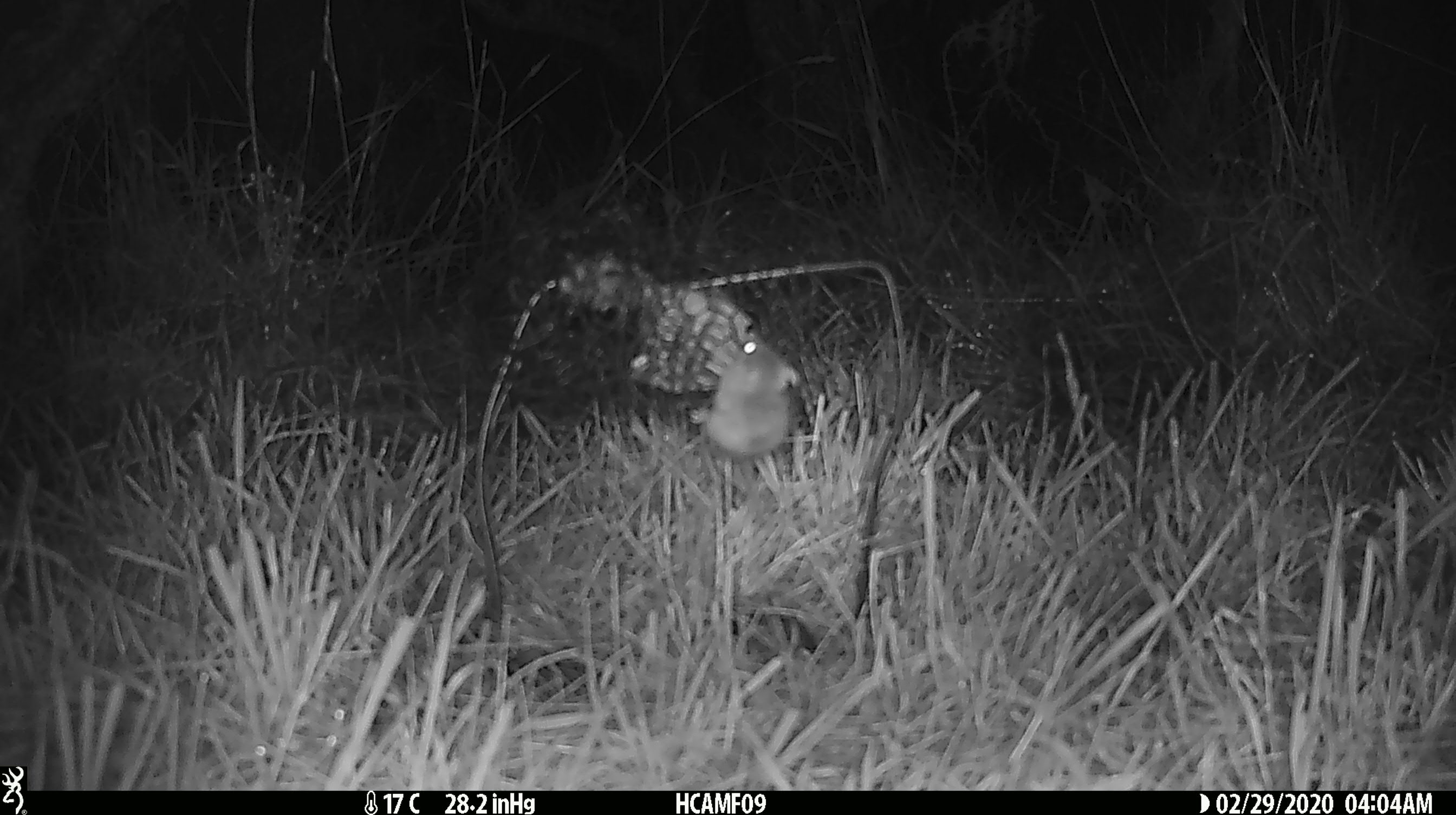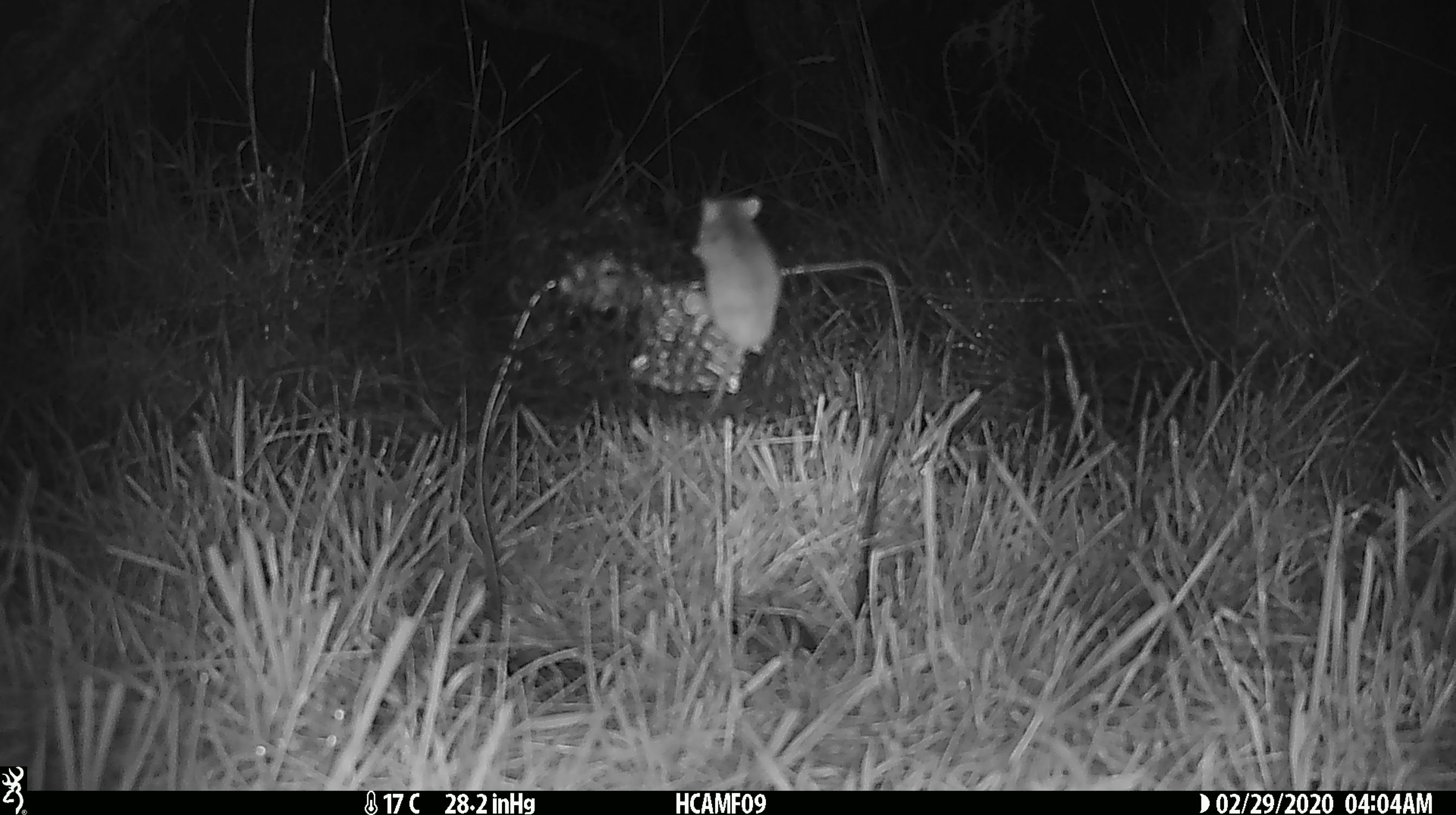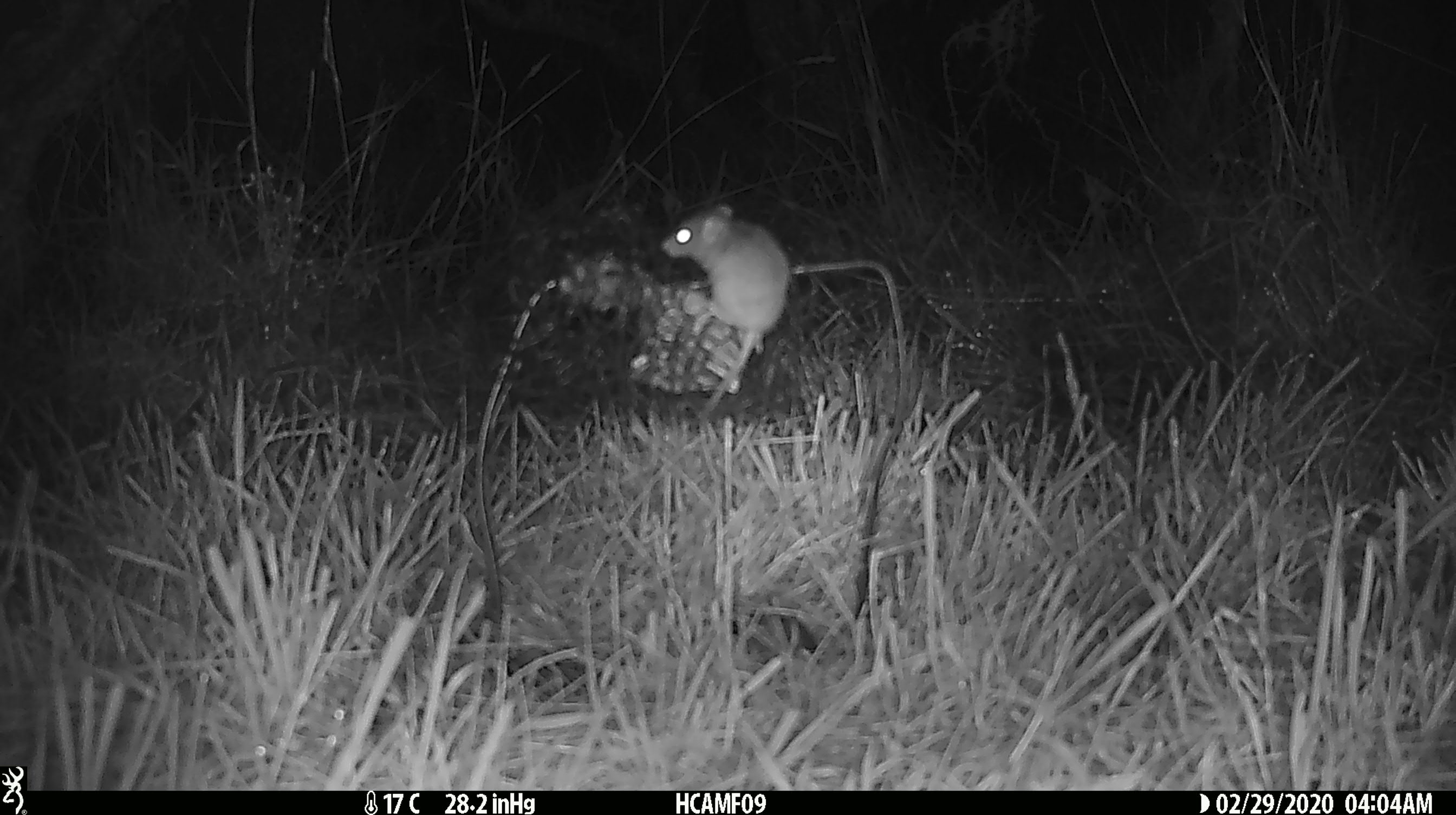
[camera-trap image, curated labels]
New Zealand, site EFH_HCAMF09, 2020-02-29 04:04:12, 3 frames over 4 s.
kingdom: Animalia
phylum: Chordata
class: Mammalia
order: Rodentia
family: Muridae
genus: Mus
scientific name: Mus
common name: mouse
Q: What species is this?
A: Mouse (Mus).